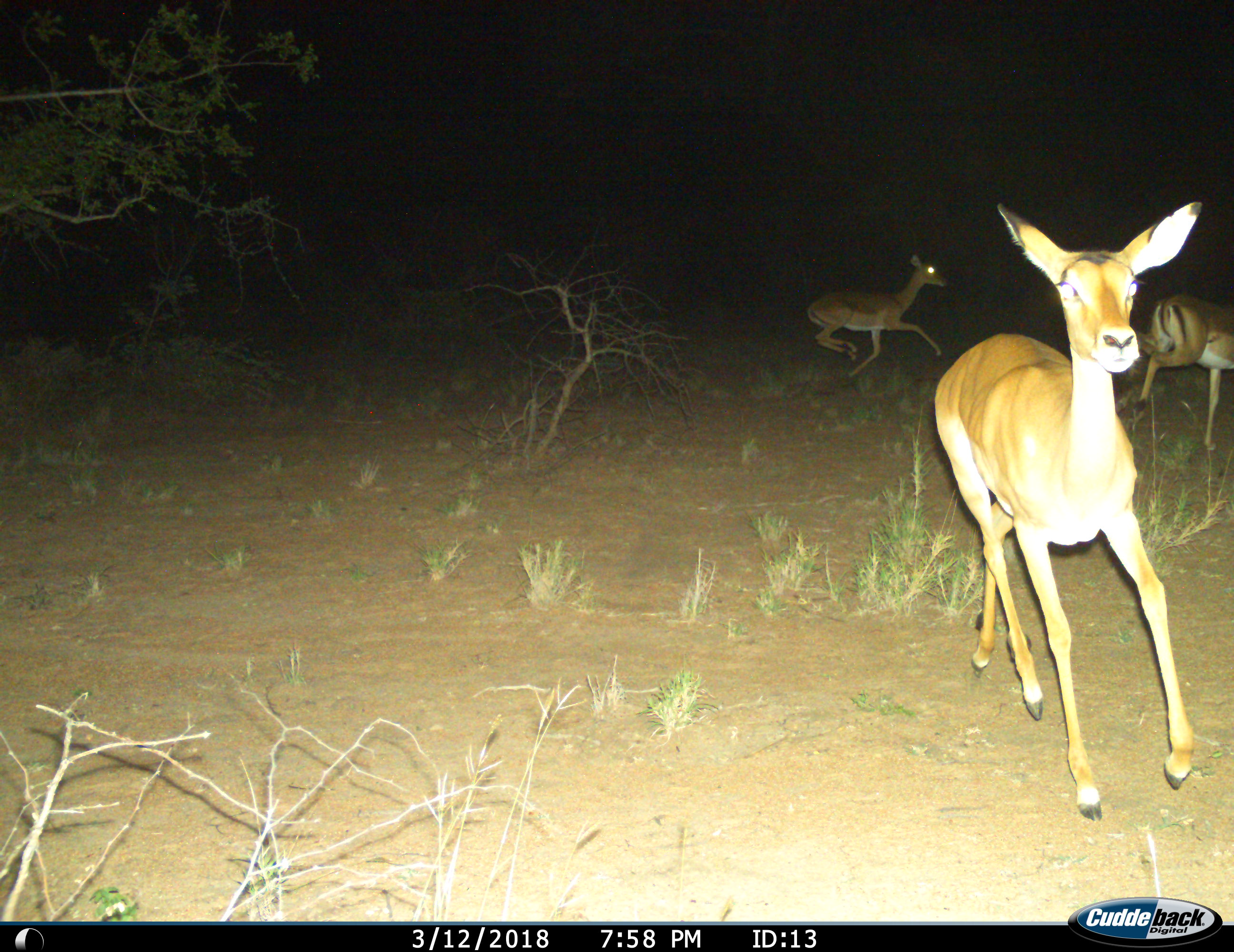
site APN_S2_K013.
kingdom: Animalia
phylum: Chordata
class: Mammalia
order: Artiodactyla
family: Bovidae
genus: Aepyceros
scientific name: Aepyceros melampus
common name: impala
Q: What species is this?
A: Impala (Aepyceros melampus).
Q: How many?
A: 3.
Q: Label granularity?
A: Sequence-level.